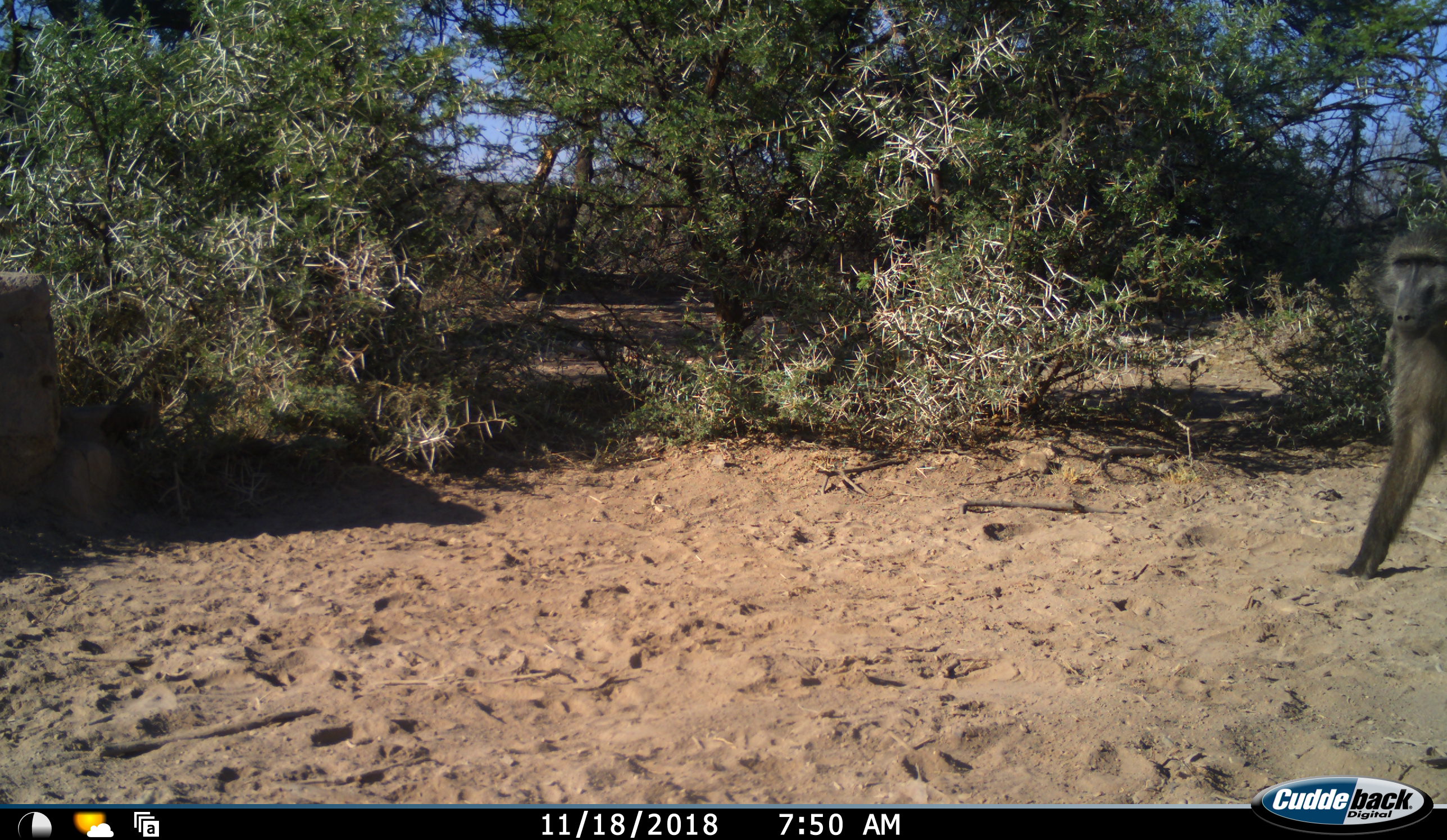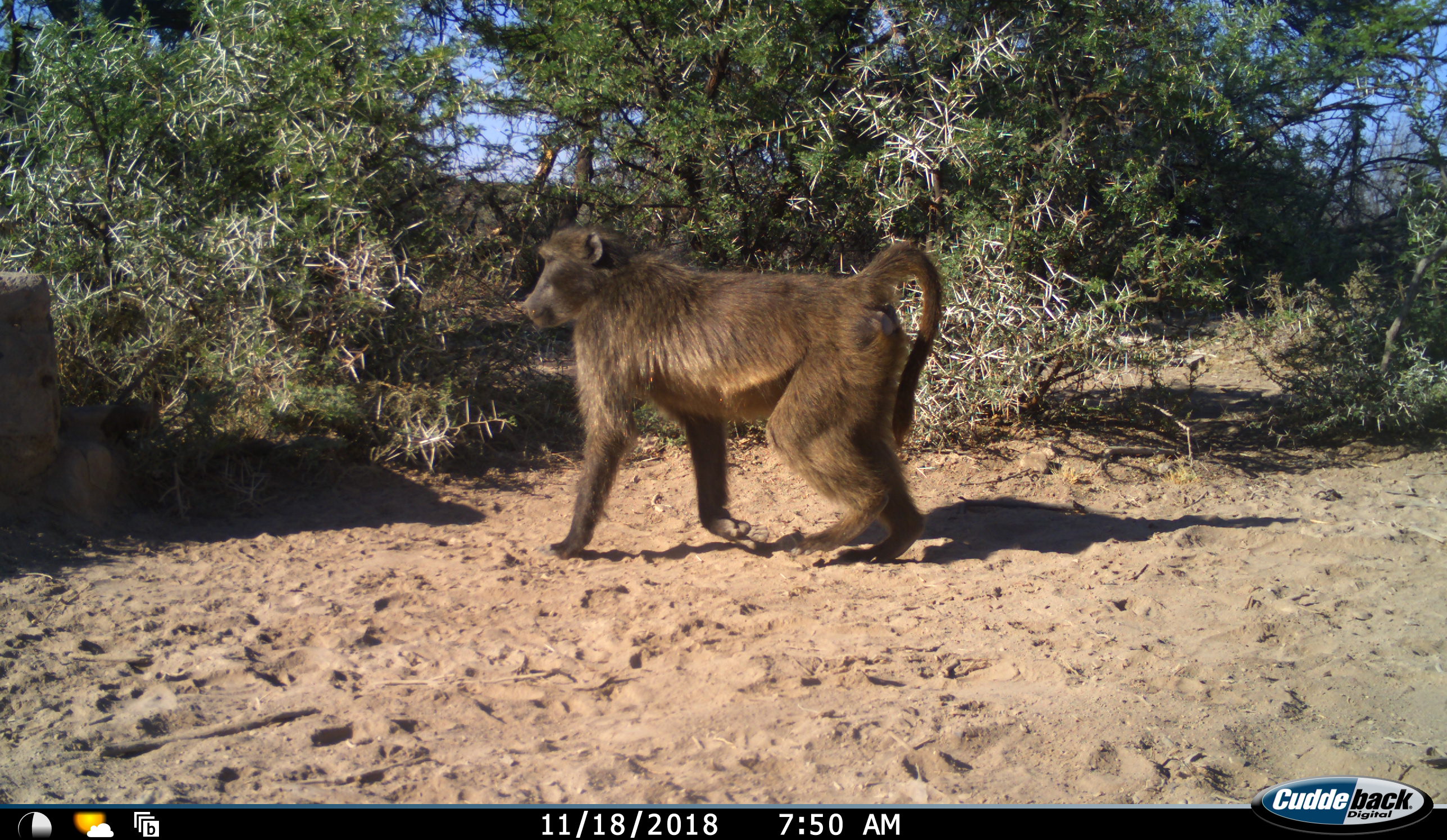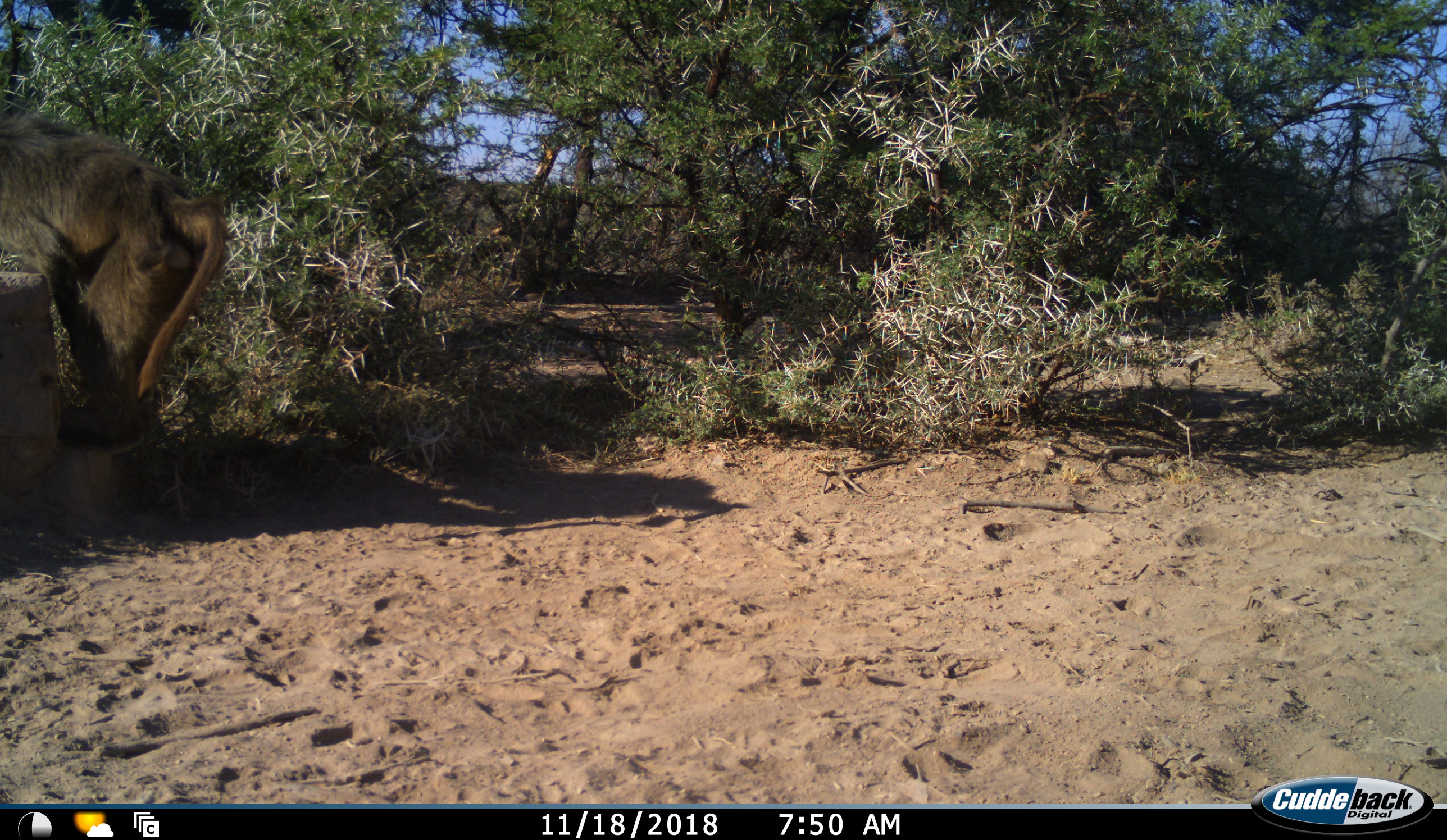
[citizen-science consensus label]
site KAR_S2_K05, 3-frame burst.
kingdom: Animalia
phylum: Chordata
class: Mammalia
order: Primates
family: Cercopithecidae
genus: Papio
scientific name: Papio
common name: baboon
Baboon (Papio), count 1. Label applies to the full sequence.